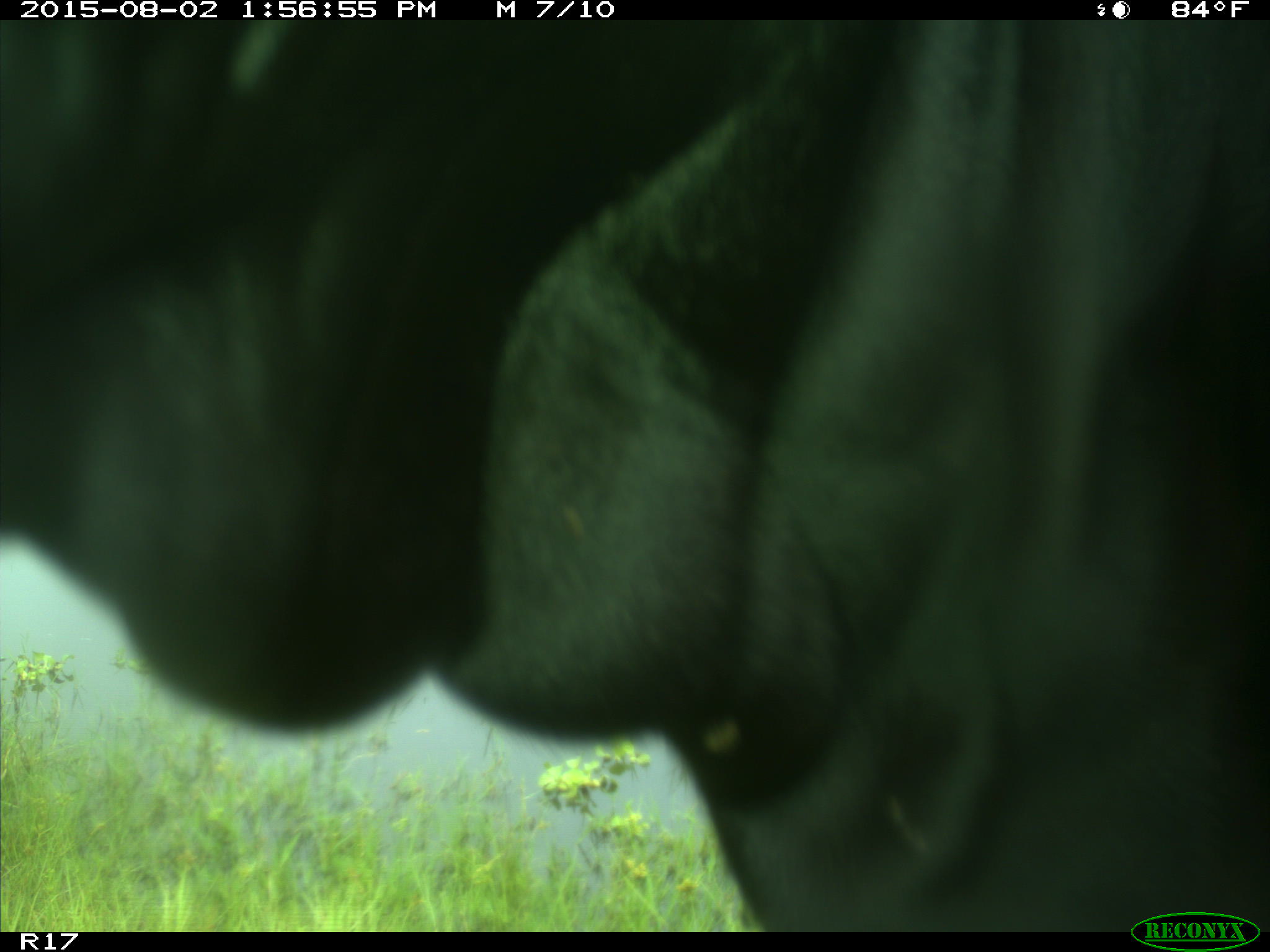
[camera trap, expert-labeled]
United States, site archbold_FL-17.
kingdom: Animalia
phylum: Chordata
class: Mammalia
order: Artiodactyla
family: Bovidae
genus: Bos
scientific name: Bos taurus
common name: domestic cow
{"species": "Bos taurus (domestic cow)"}